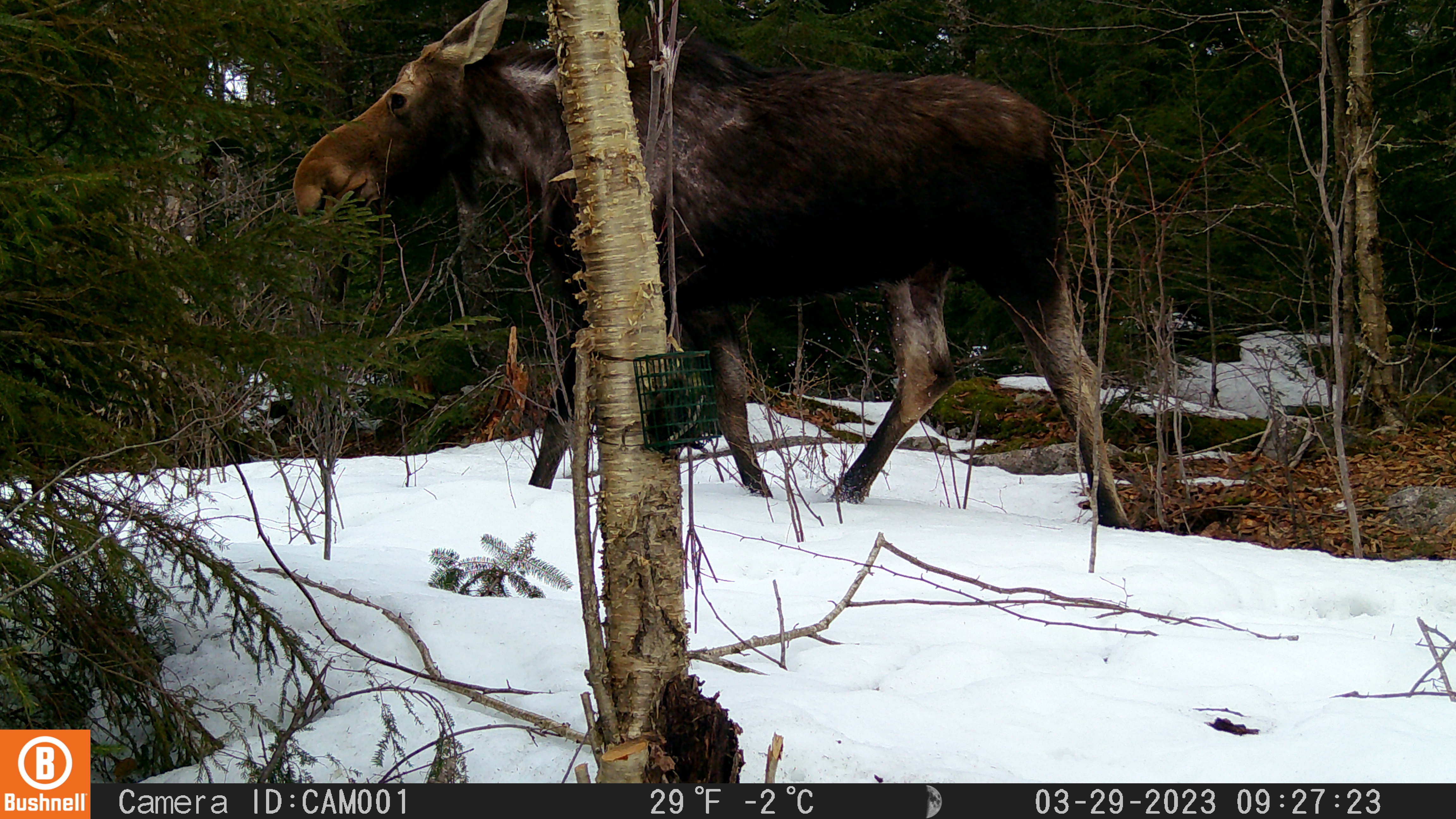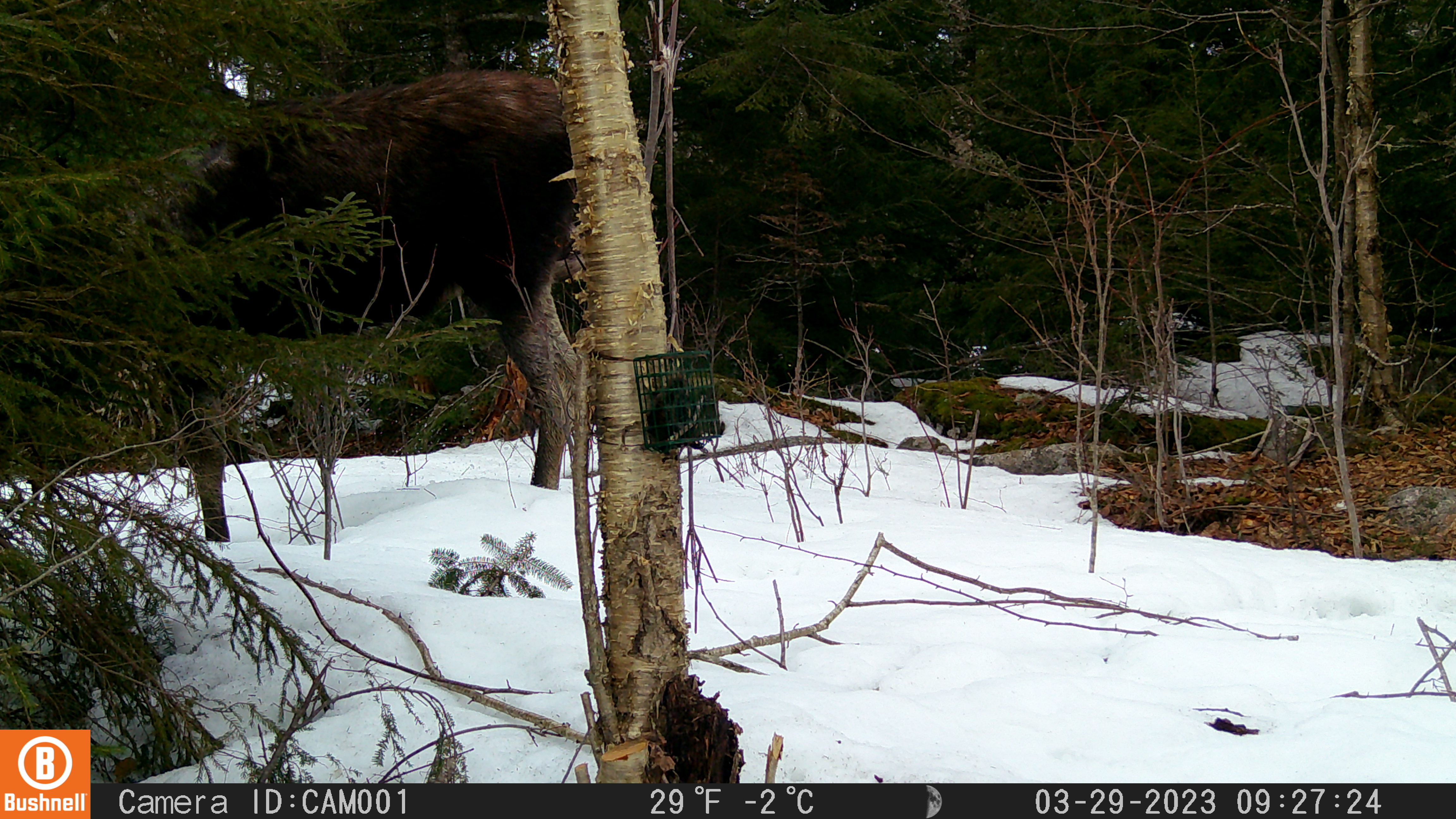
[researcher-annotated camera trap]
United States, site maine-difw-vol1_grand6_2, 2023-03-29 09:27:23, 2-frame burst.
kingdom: Animalia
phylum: Chordata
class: Mammalia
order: Artiodactyla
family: Cervidae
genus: Alces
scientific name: Alces alces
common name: moose